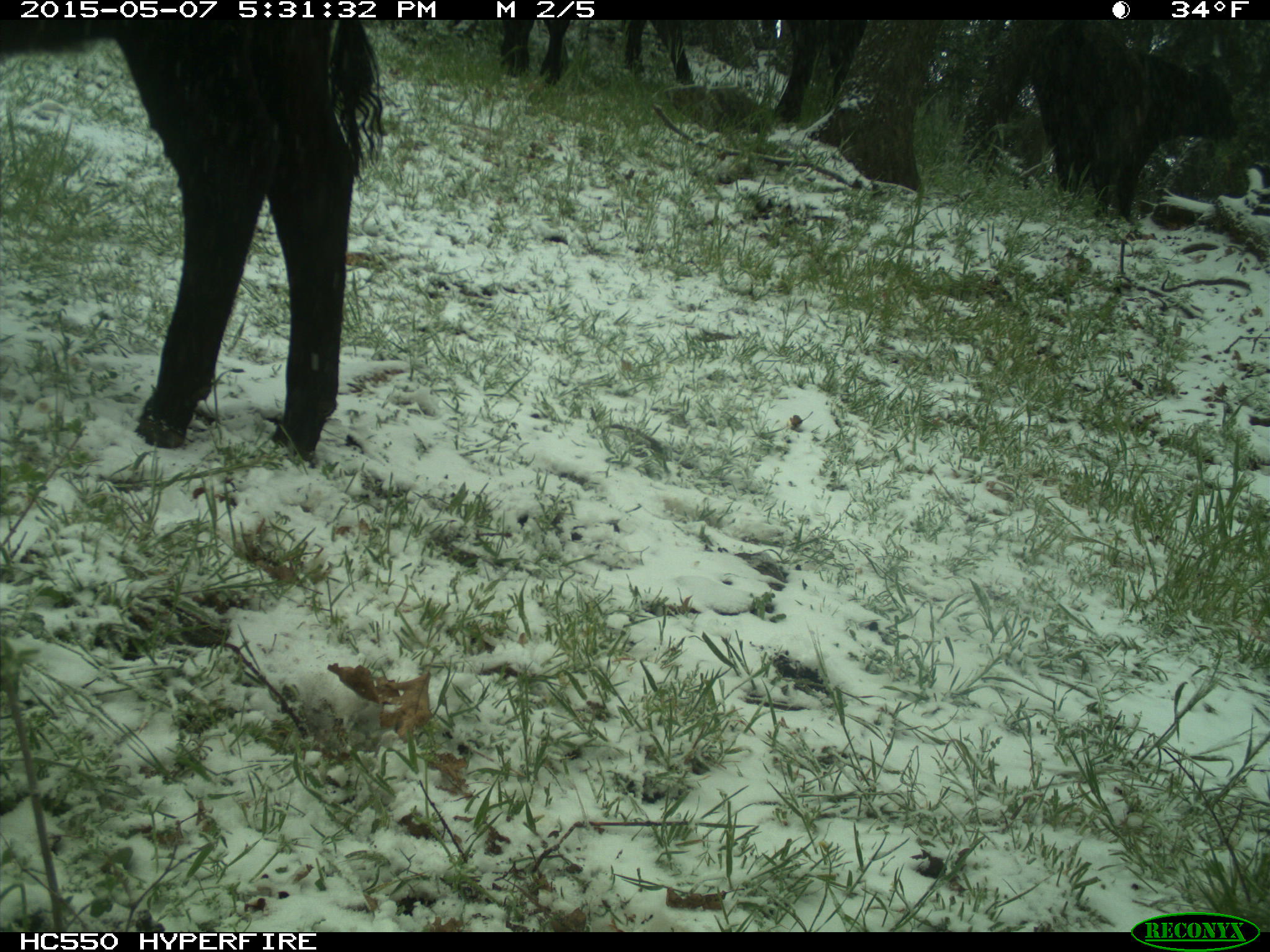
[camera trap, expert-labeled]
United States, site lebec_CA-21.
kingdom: Animalia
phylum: Chordata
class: Mammalia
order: Artiodactyla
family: Bovidae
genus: Bos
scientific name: Bos taurus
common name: domestic cow